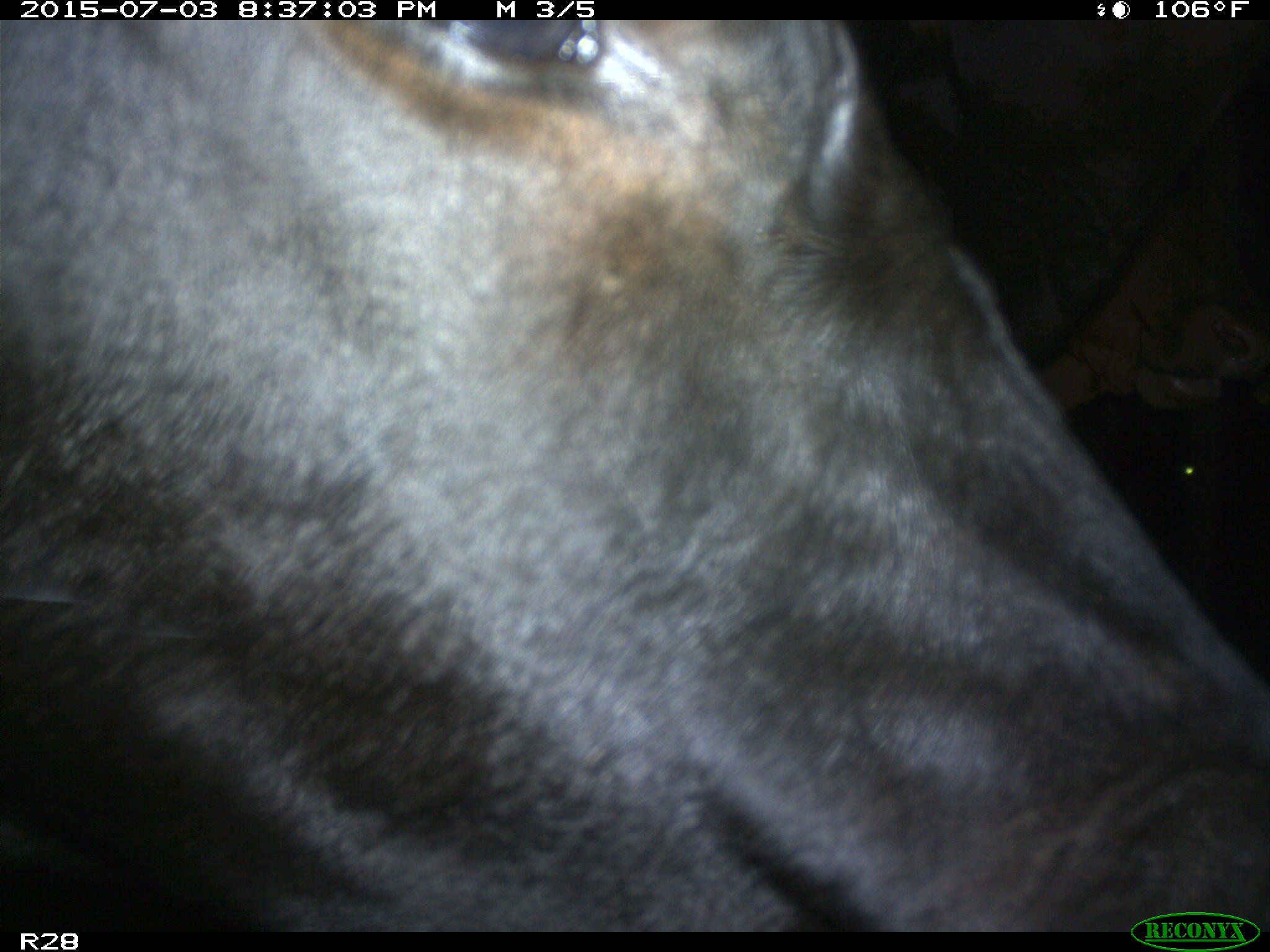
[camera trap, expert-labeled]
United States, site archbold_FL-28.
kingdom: Animalia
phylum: Chordata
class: Mammalia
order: Artiodactyla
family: Bovidae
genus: Bos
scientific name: Bos taurus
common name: domestic cow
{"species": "Bos taurus (domestic cow)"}